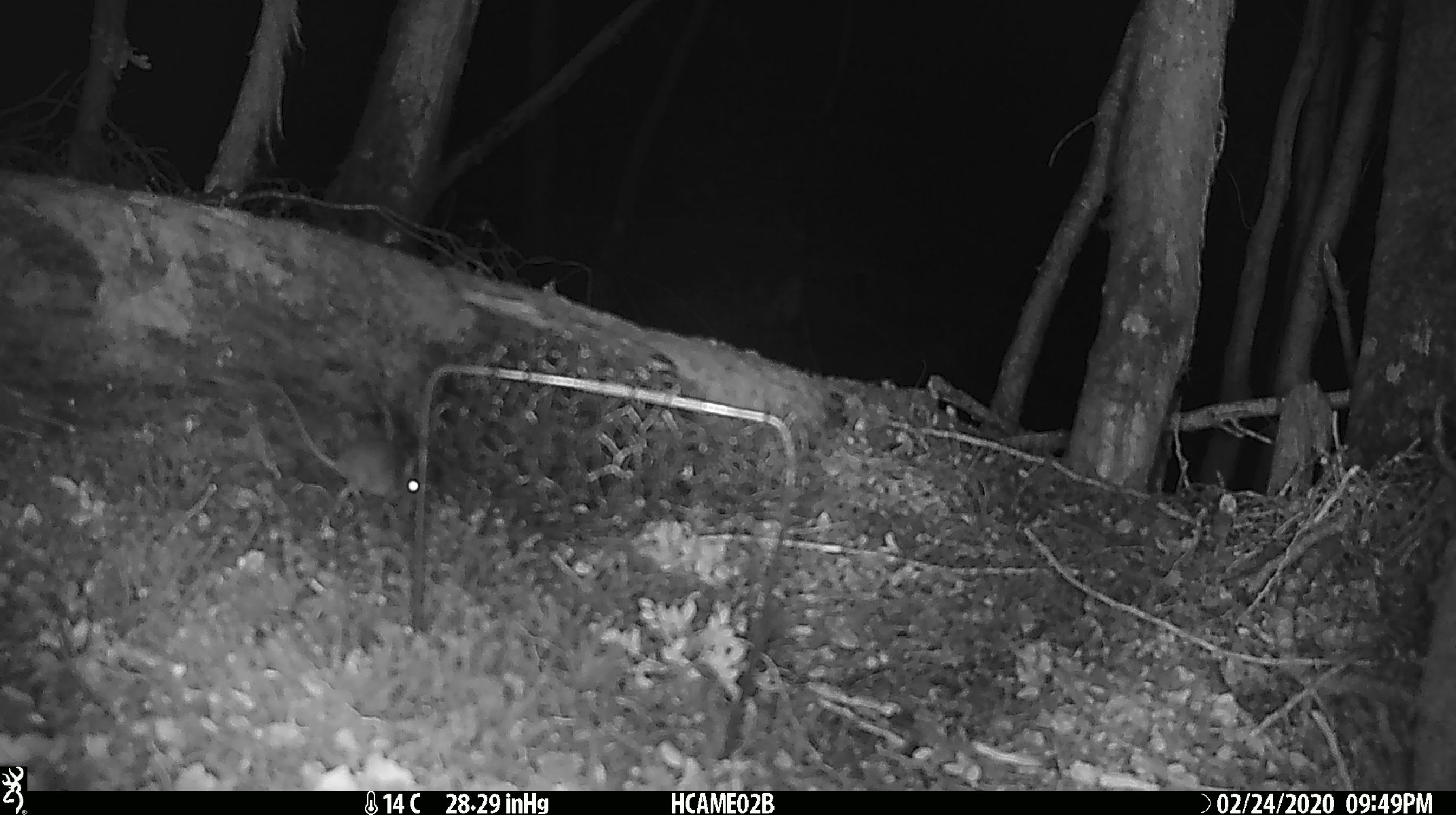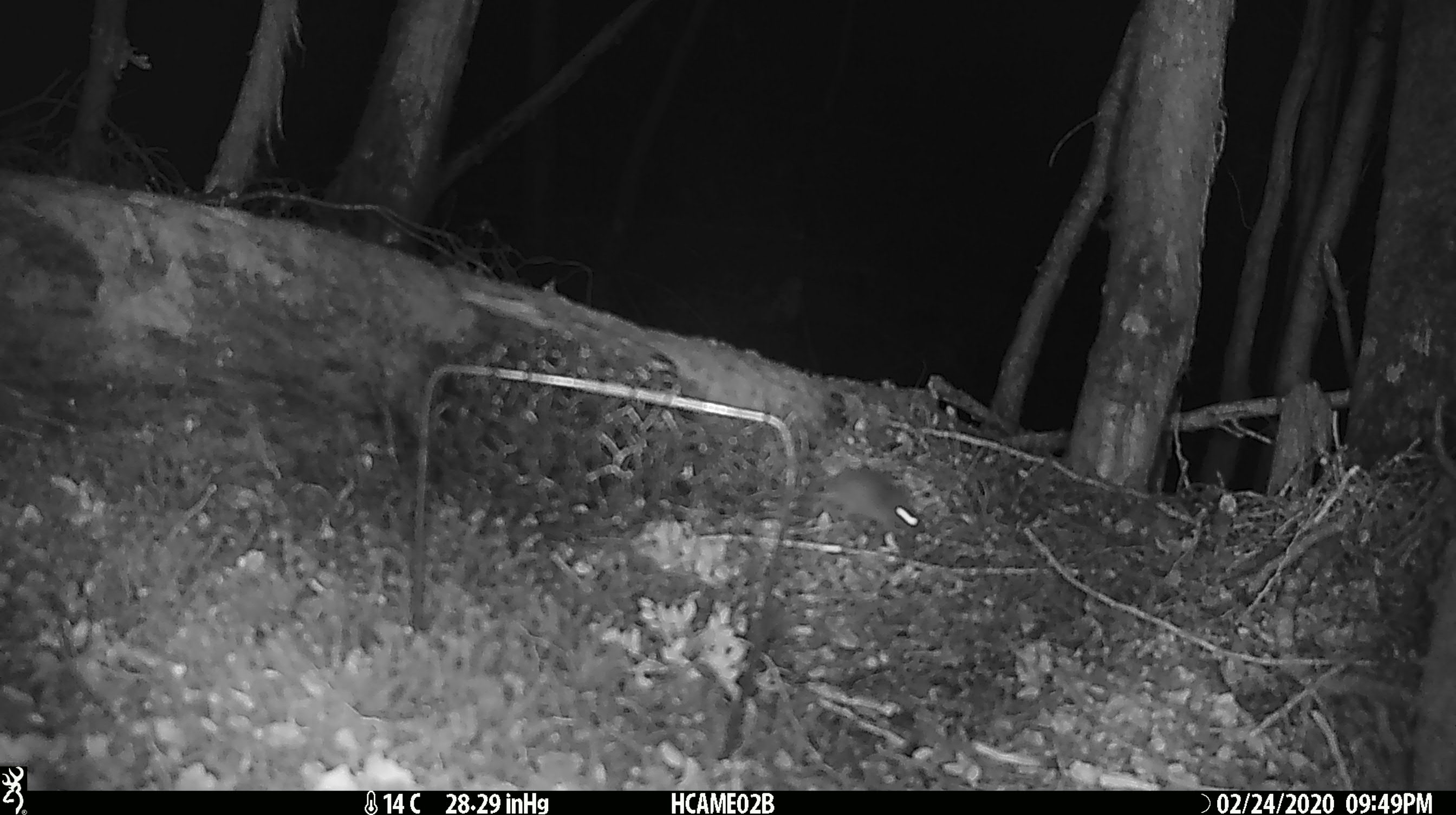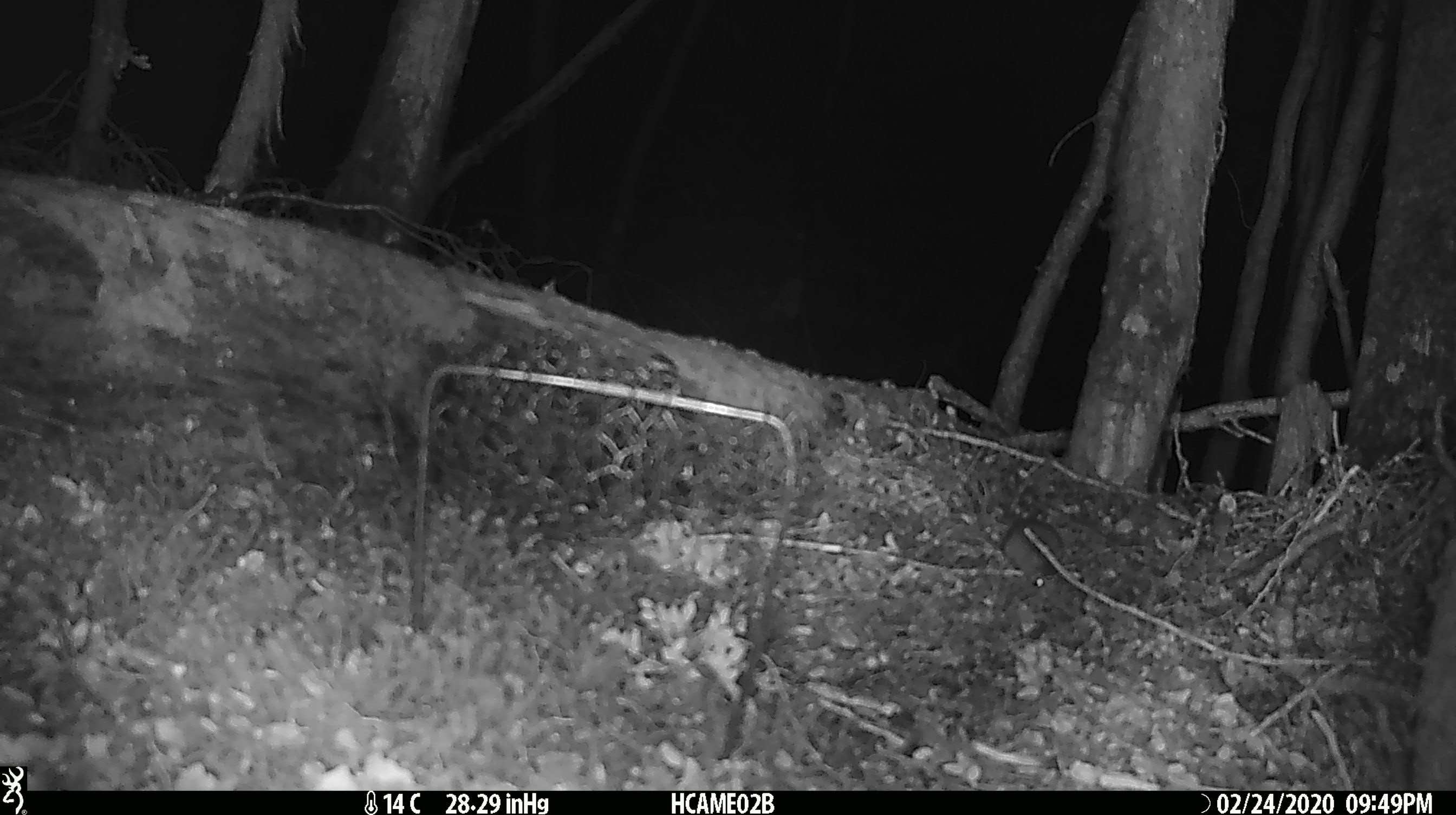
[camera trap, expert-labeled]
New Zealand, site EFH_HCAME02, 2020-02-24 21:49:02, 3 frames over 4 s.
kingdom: Animalia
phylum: Chordata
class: Mammalia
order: Rodentia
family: Muridae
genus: Mus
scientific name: Mus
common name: mouse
Mouse (Mus).